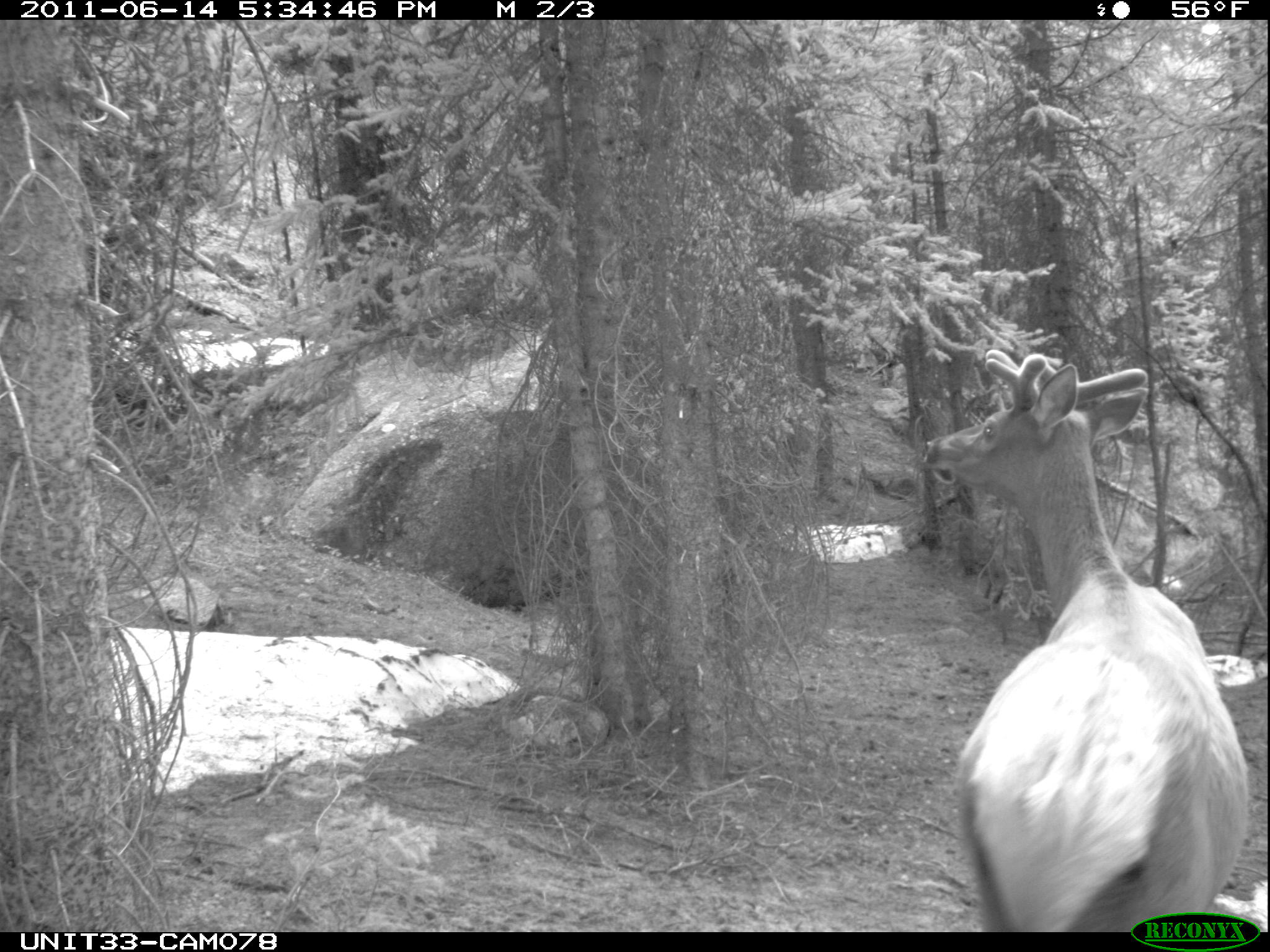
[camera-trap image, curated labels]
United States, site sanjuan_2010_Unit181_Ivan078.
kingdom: Animalia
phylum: Chordata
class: Mammalia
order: Artiodactyla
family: Cervidae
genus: Cervus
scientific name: Cervus elaphus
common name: red deer